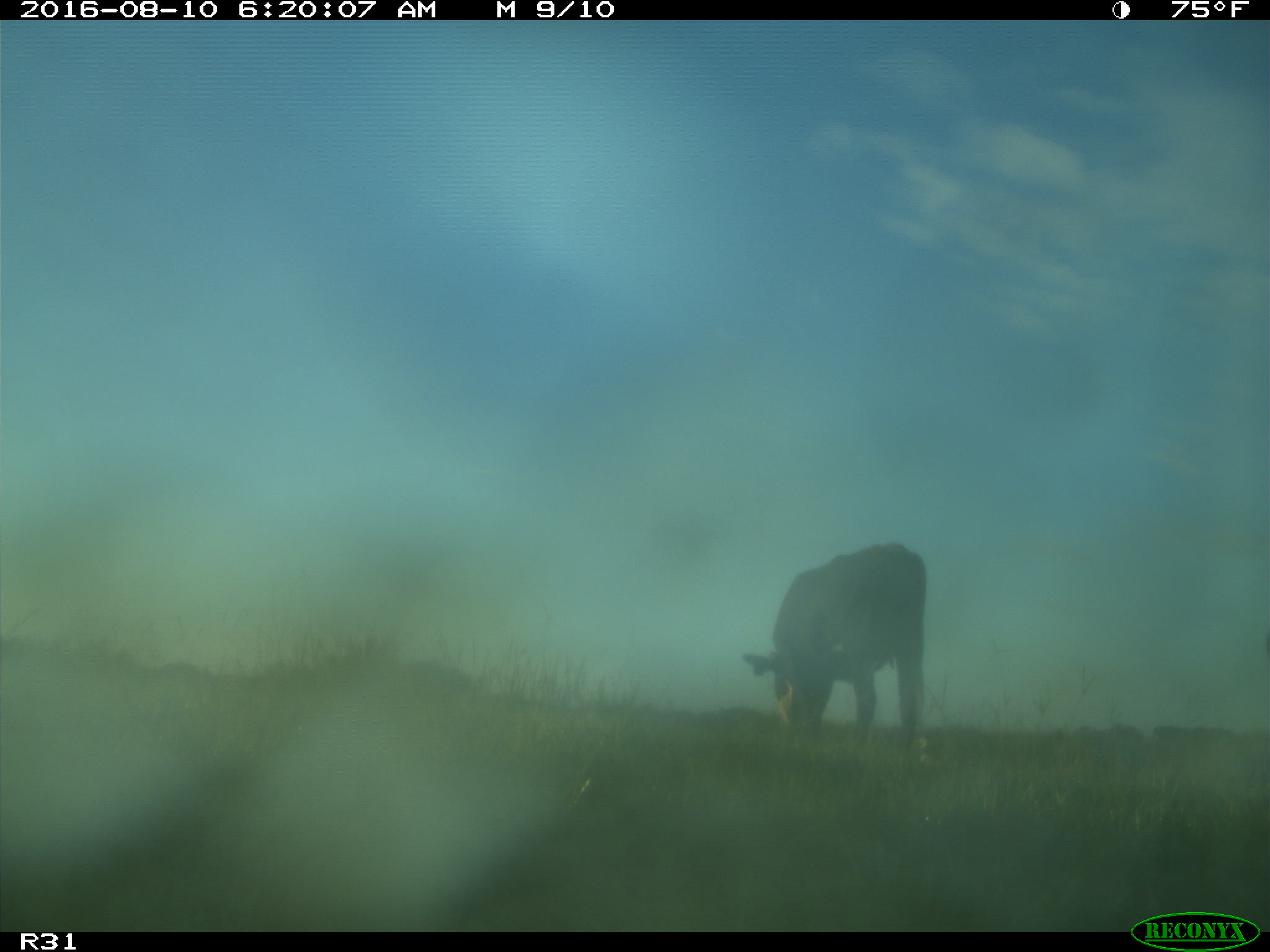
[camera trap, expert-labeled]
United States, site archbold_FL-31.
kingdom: Animalia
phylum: Chordata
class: Mammalia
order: Artiodactyla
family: Bovidae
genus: Bos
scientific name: Bos taurus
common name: domestic cow